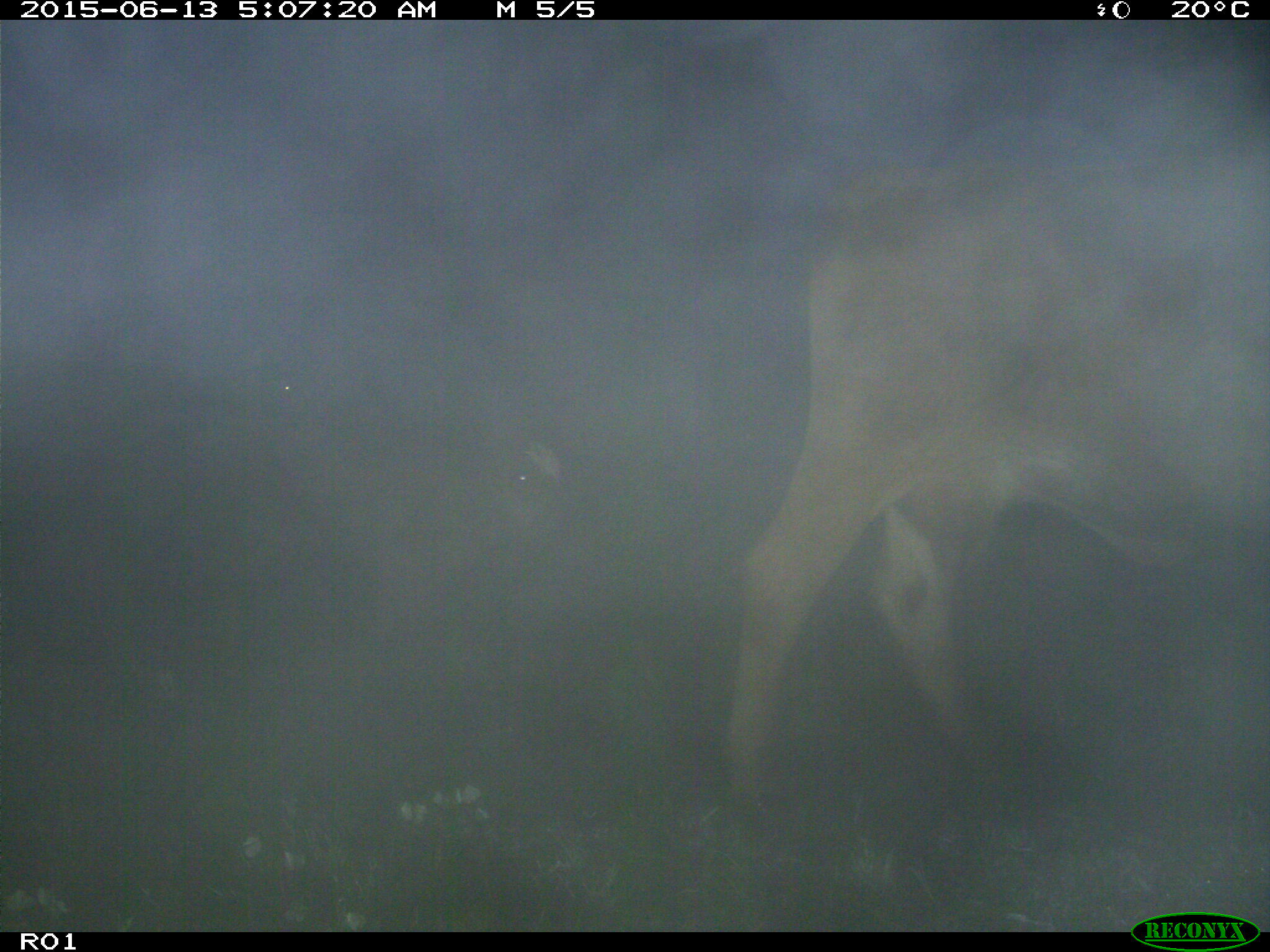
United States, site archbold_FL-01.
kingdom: Animalia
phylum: Chordata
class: Mammalia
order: Artiodactyla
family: Bovidae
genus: Bos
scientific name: Bos taurus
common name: domestic cow